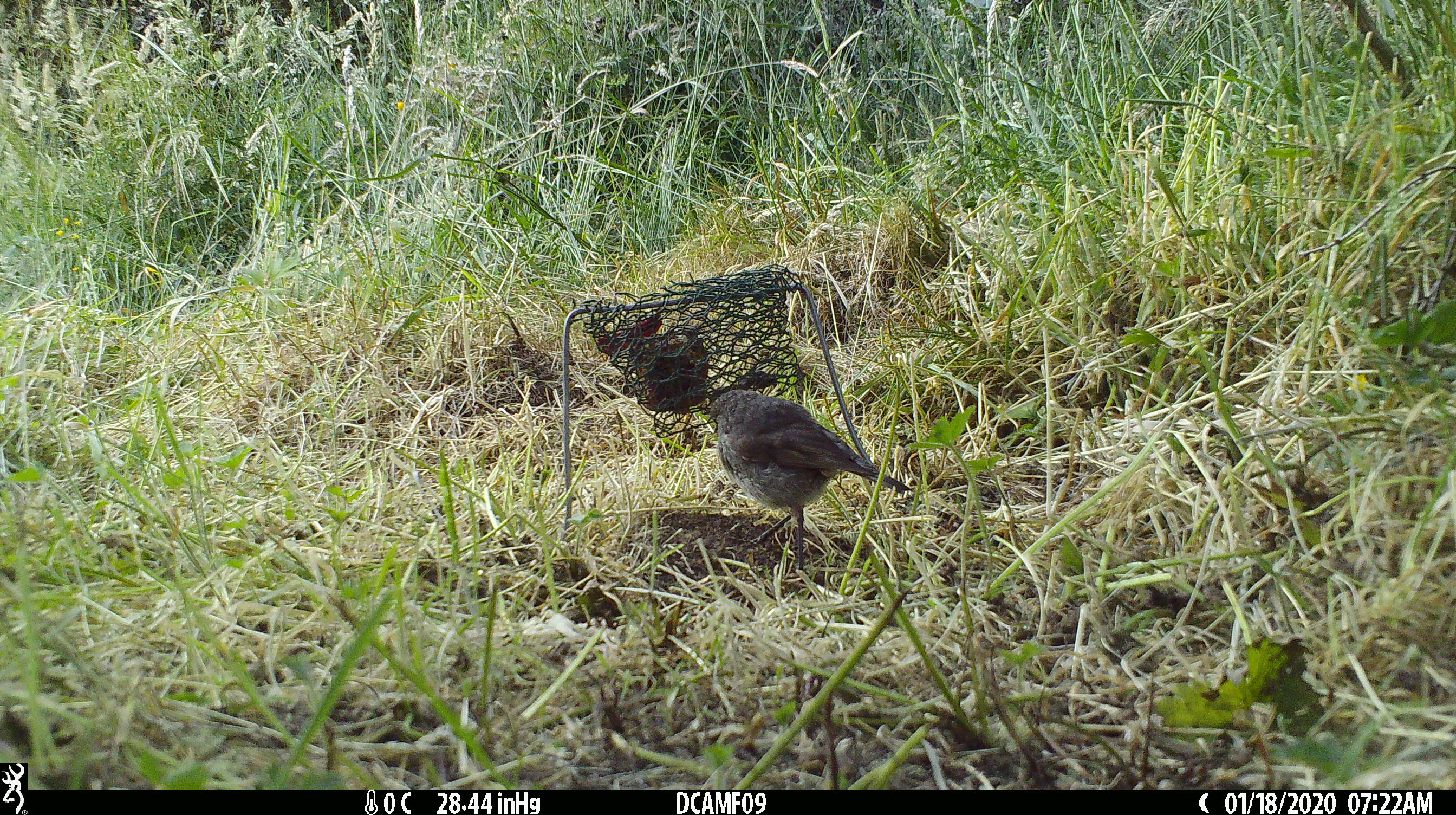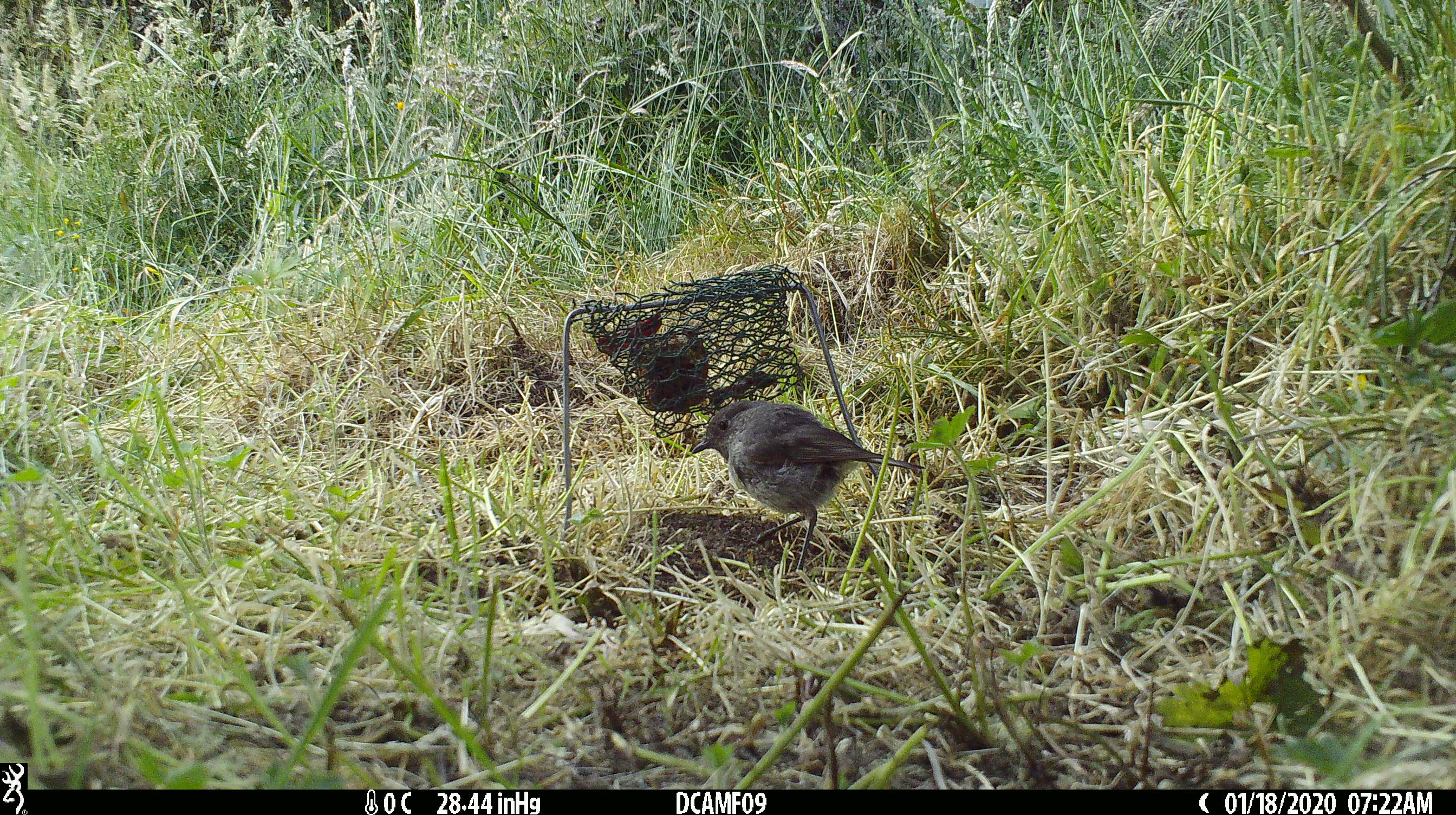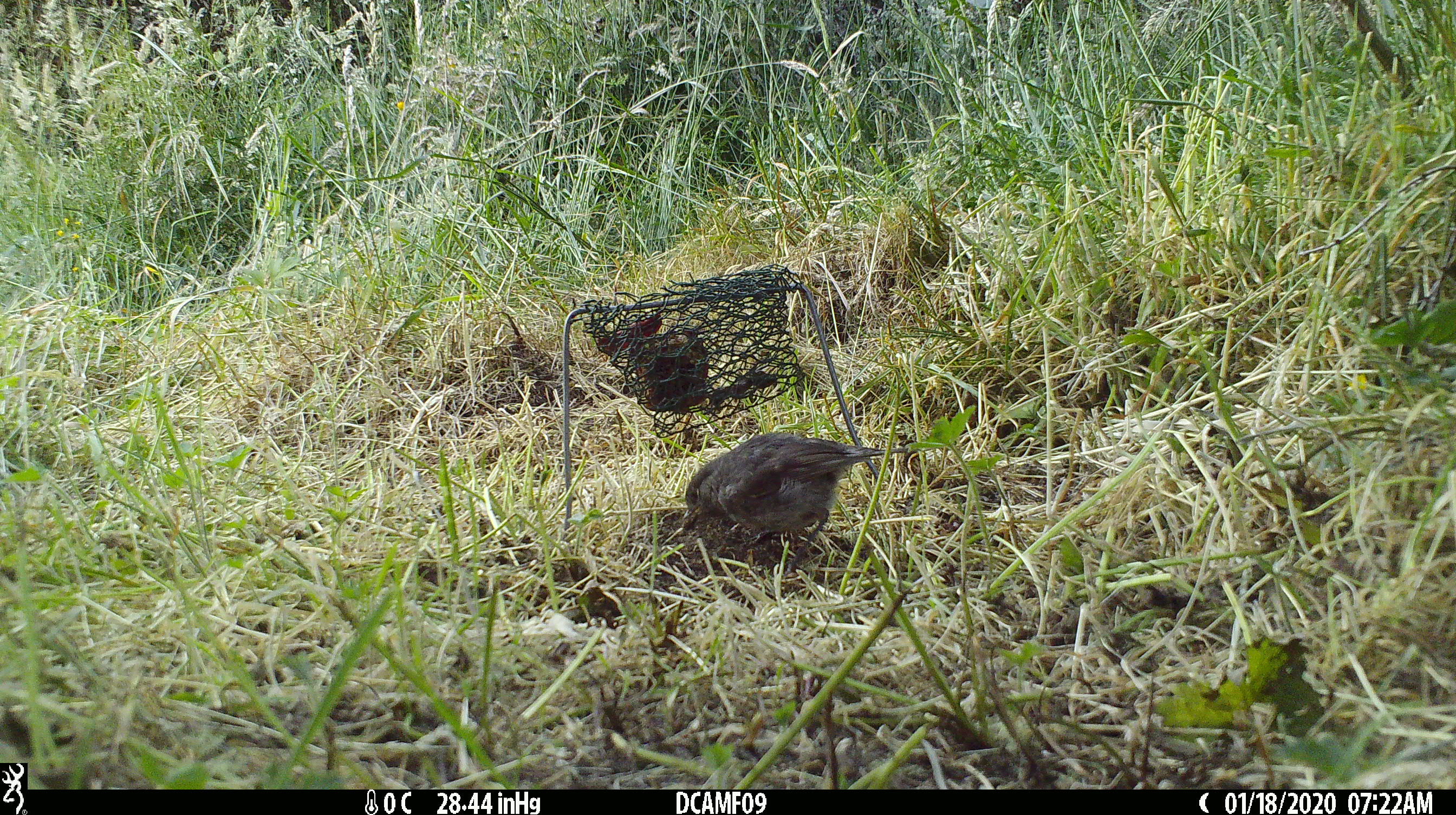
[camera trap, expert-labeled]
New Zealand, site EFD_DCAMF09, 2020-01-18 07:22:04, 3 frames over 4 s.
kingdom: Animalia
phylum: Chordata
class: Aves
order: Passeriformes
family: Petroicidae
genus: Petroica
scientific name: Petroica australis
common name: new zealand robin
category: robin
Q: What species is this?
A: Robin (new zealand robin) (Petroica australis).